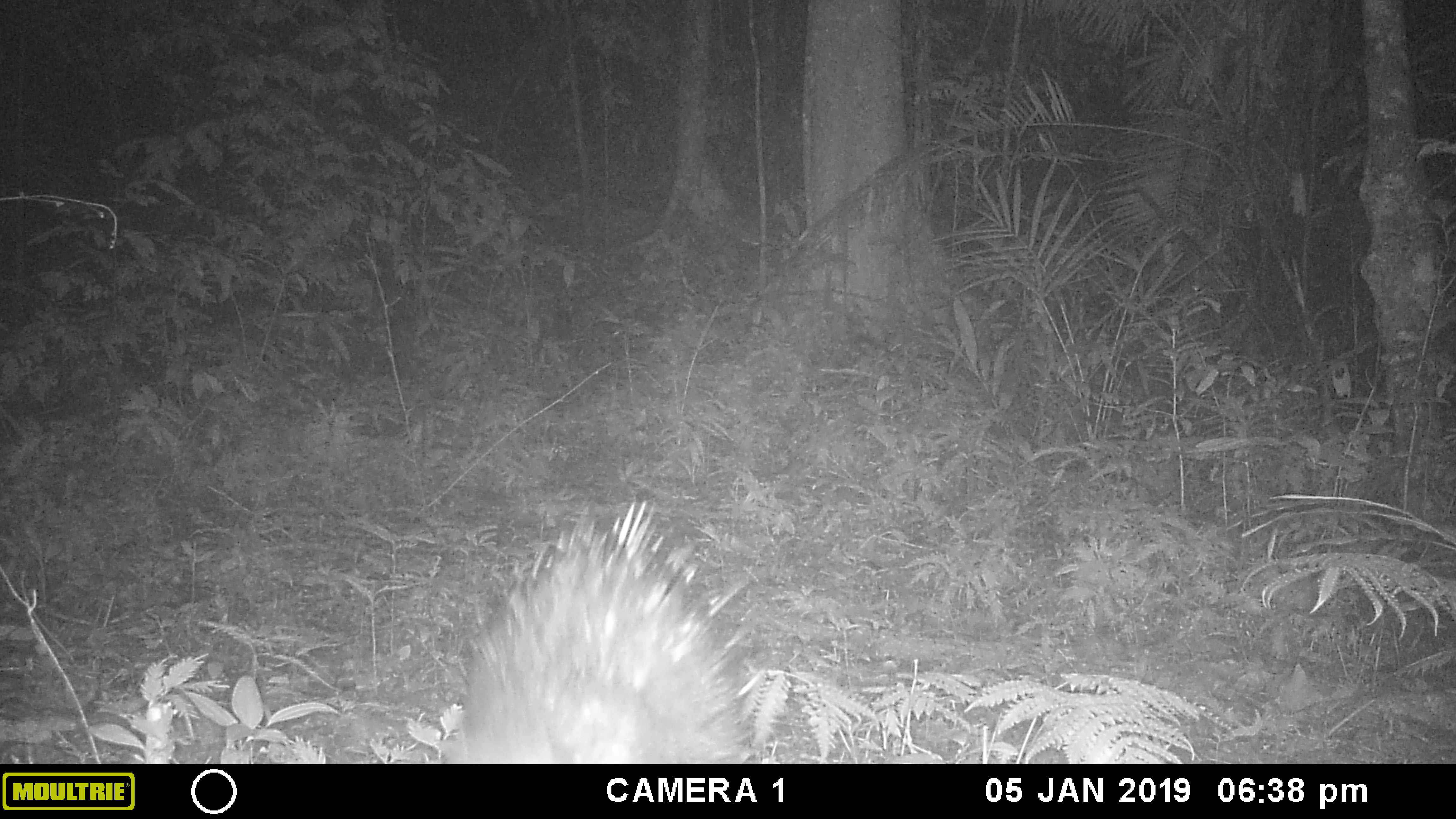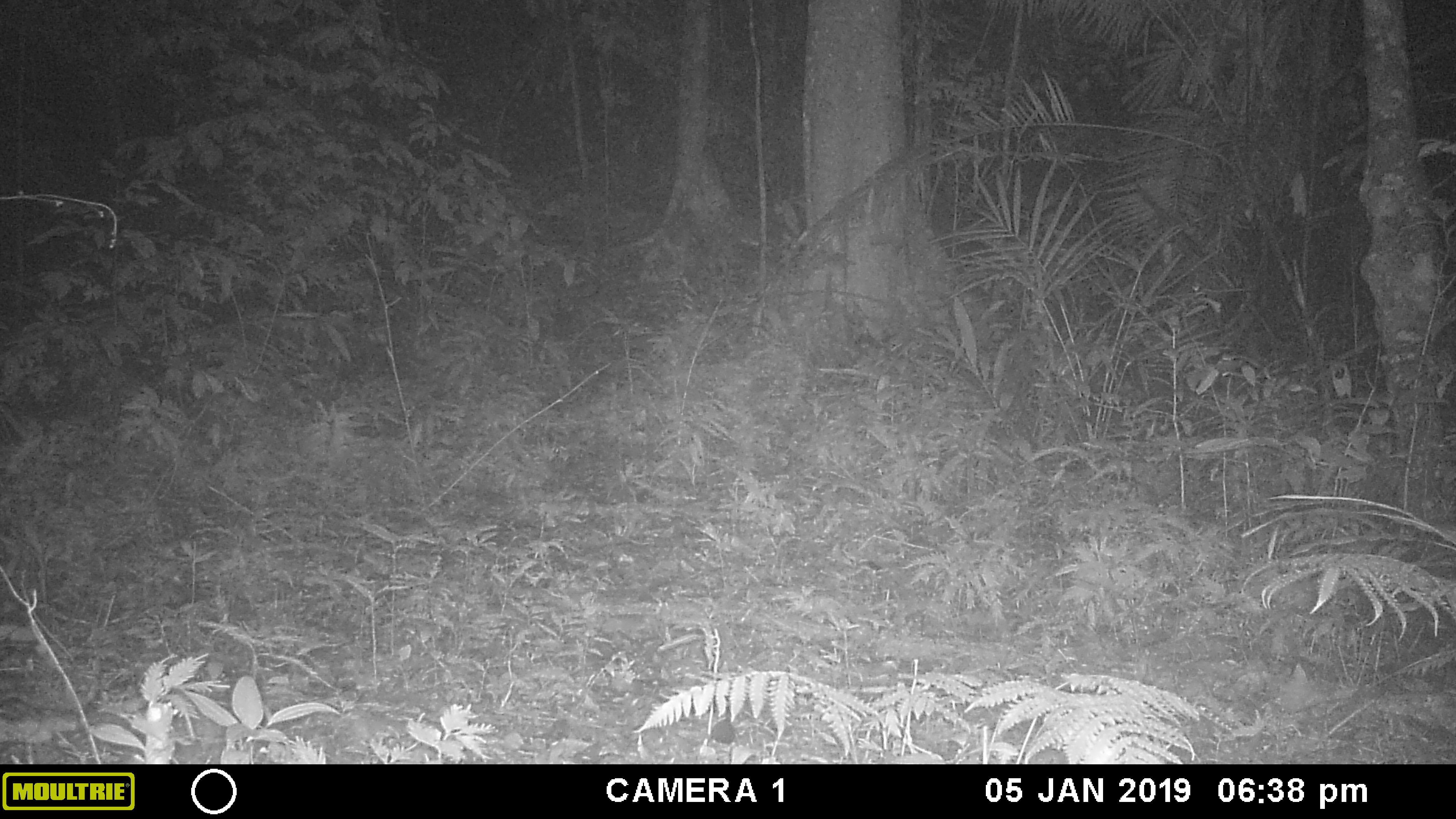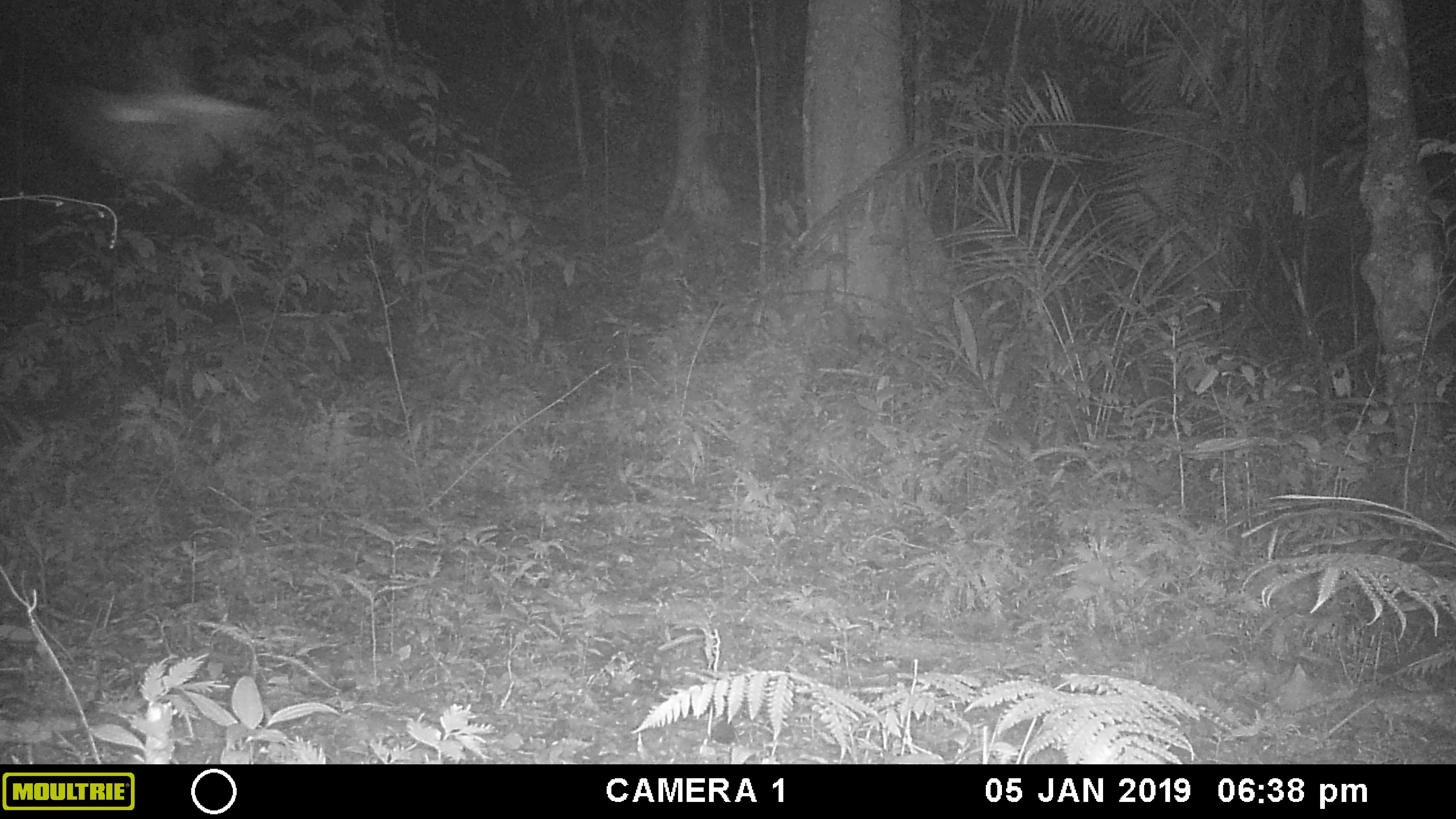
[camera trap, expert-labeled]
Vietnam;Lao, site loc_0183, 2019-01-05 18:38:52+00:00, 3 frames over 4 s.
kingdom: Animalia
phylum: Chordata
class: Mammalia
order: Rodentia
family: Hystricidae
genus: Hystrix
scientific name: Hystrix brachyura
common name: malayan porcupine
Malayan porcupine (Hystrix brachyura). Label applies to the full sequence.